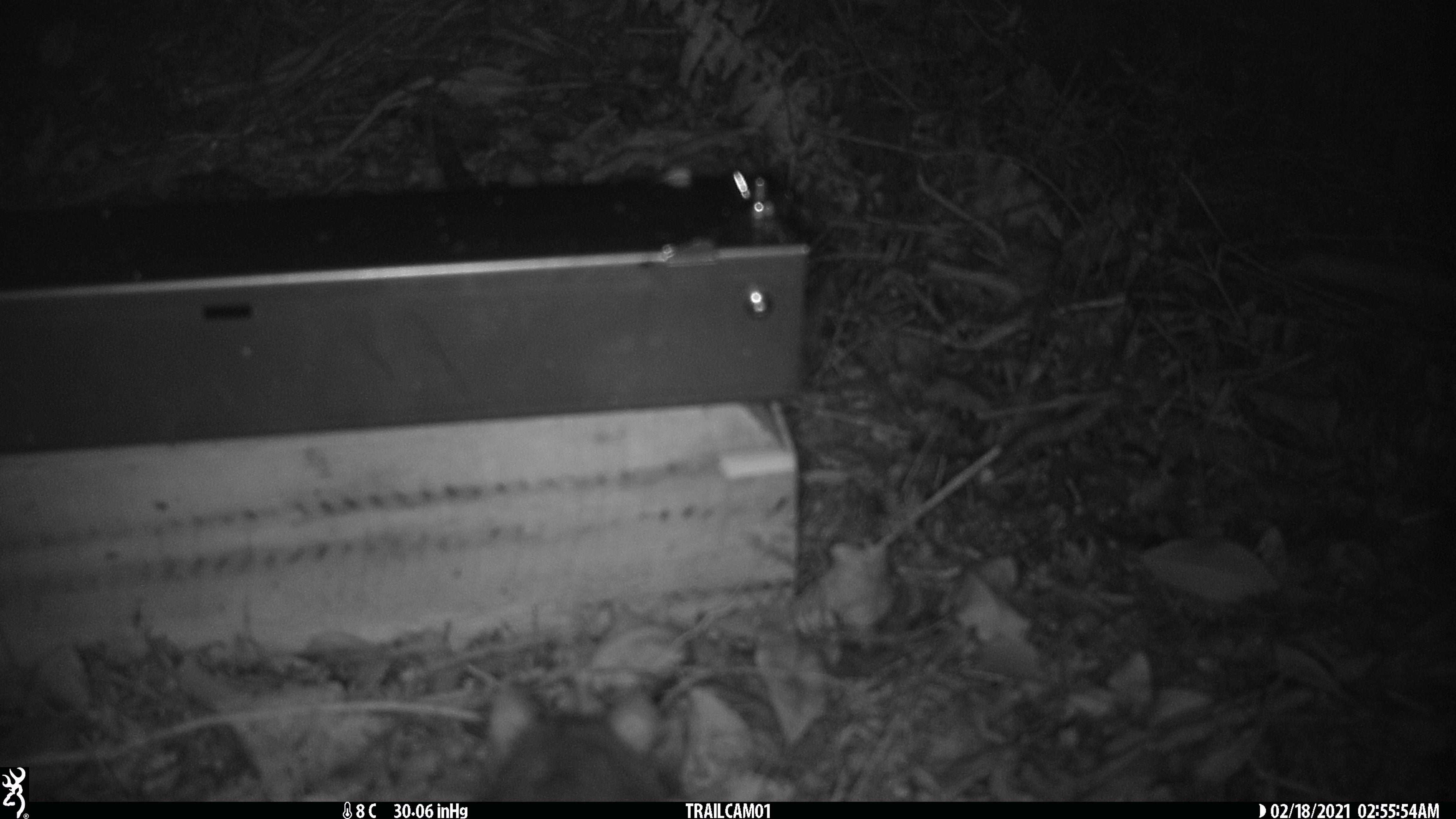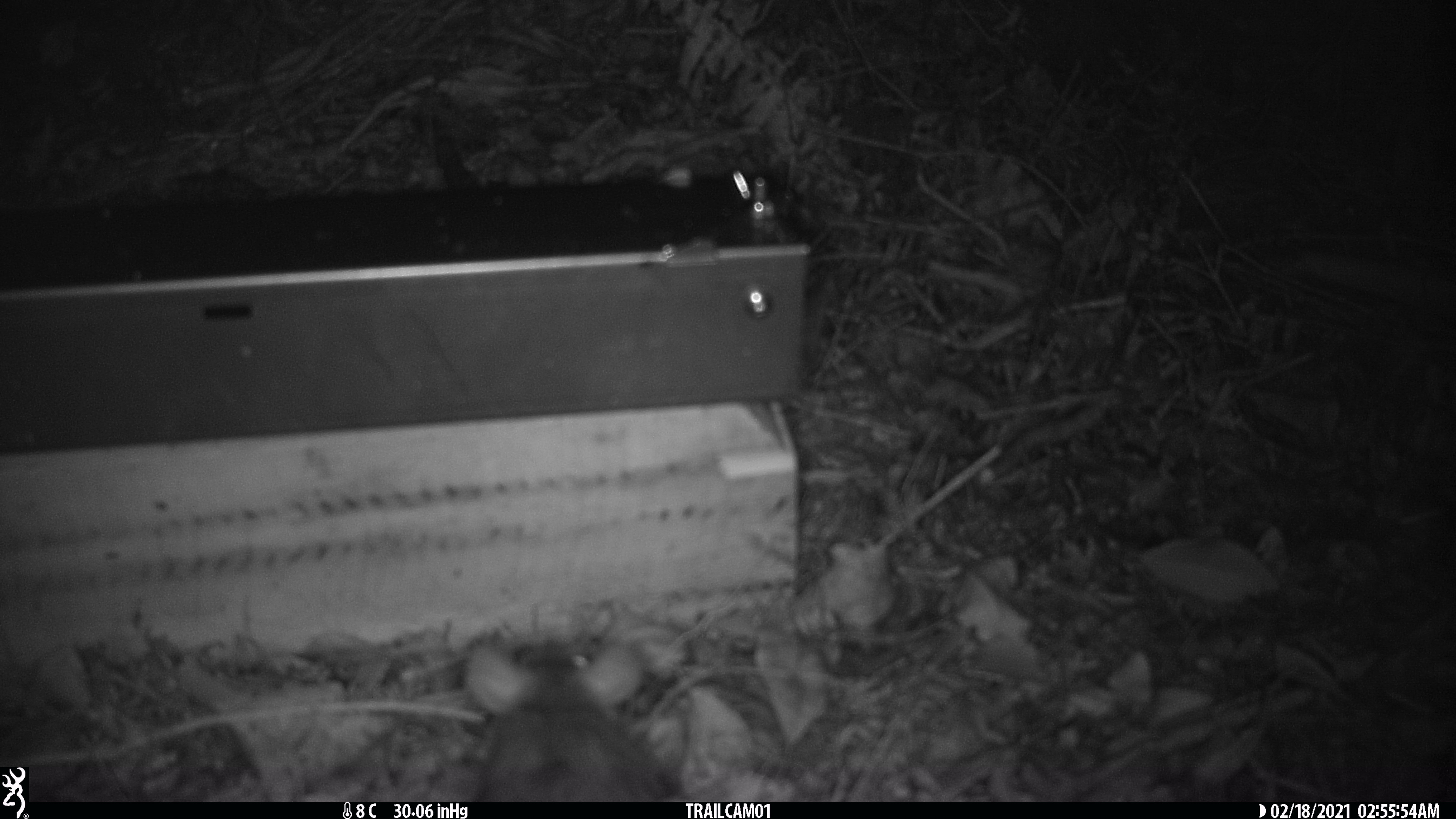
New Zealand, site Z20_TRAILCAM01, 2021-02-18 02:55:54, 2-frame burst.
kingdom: Animalia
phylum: Chordata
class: Mammalia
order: Rodentia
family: Muridae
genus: Rattus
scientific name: Rattus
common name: rat